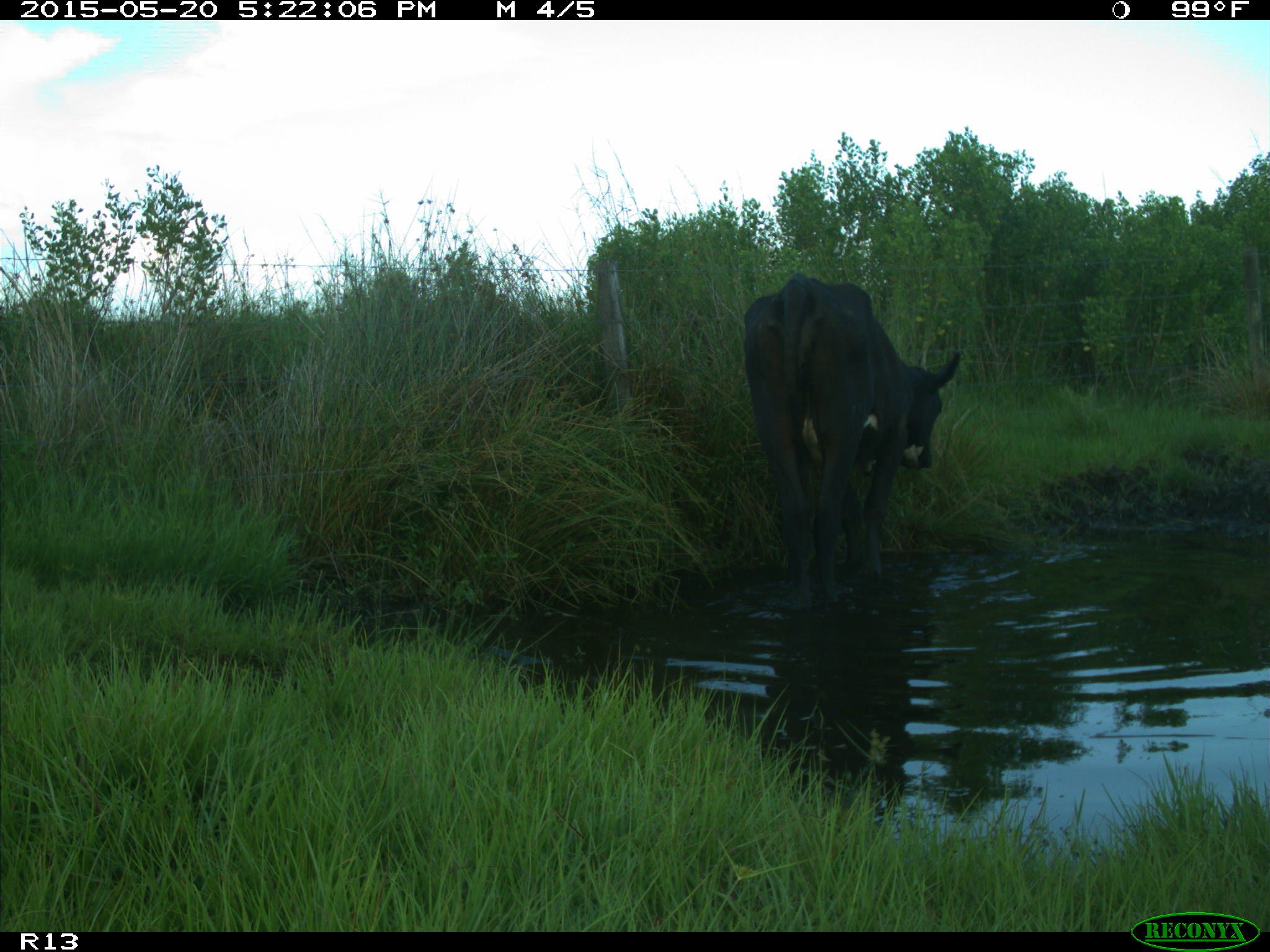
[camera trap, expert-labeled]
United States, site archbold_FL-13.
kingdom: Animalia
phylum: Chordata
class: Mammalia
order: Artiodactyla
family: Bovidae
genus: Bos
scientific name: Bos taurus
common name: domestic cow